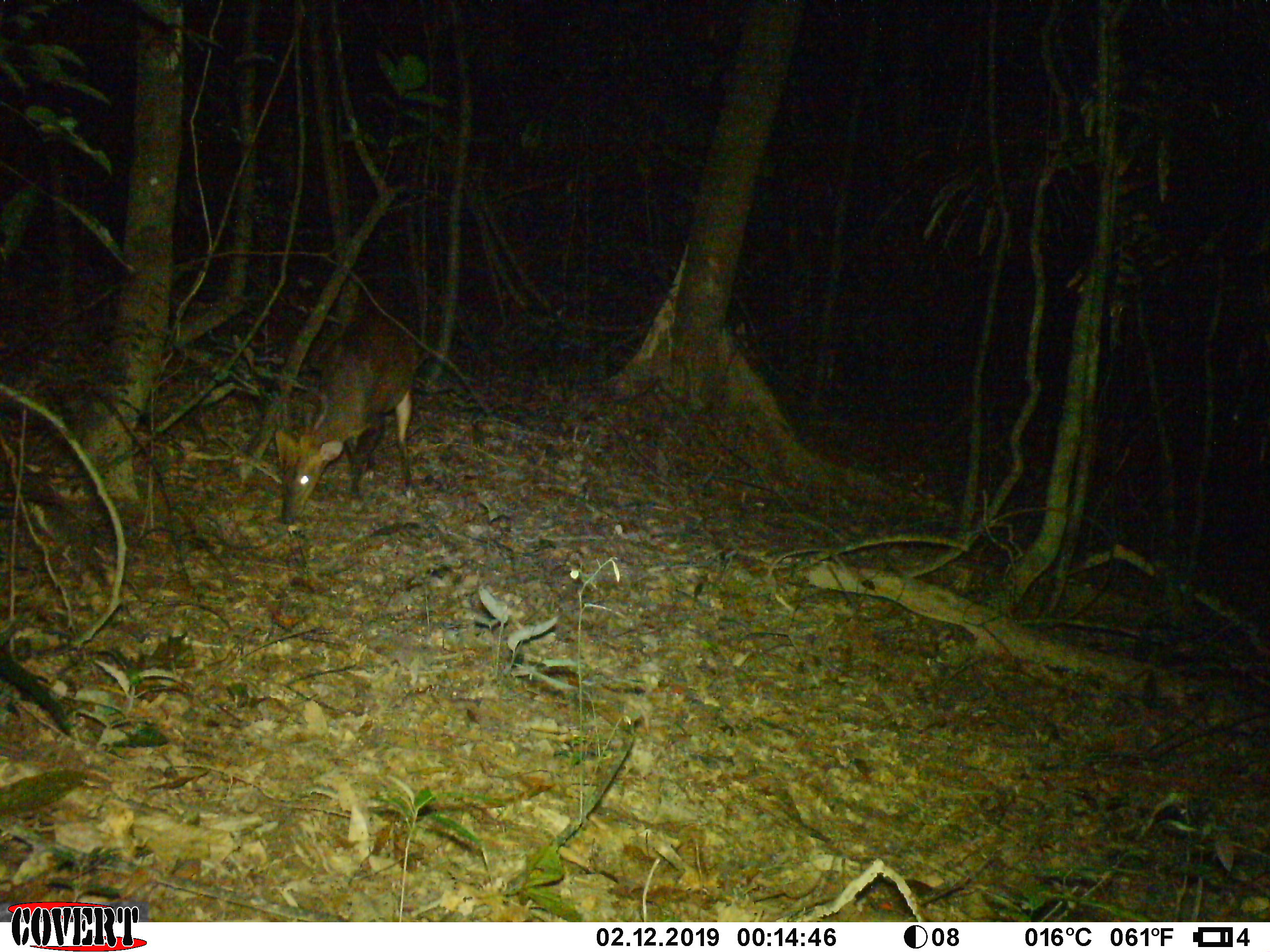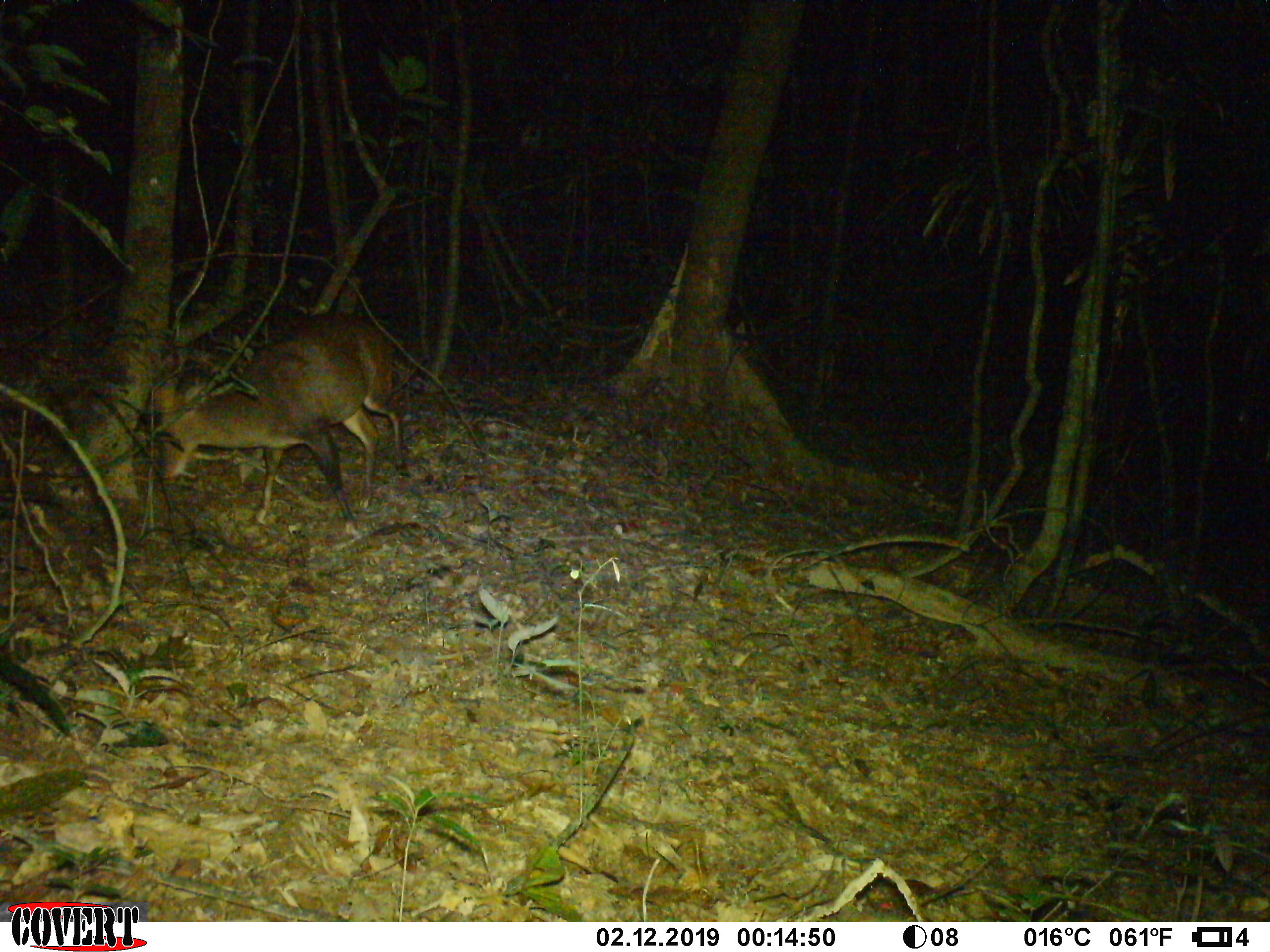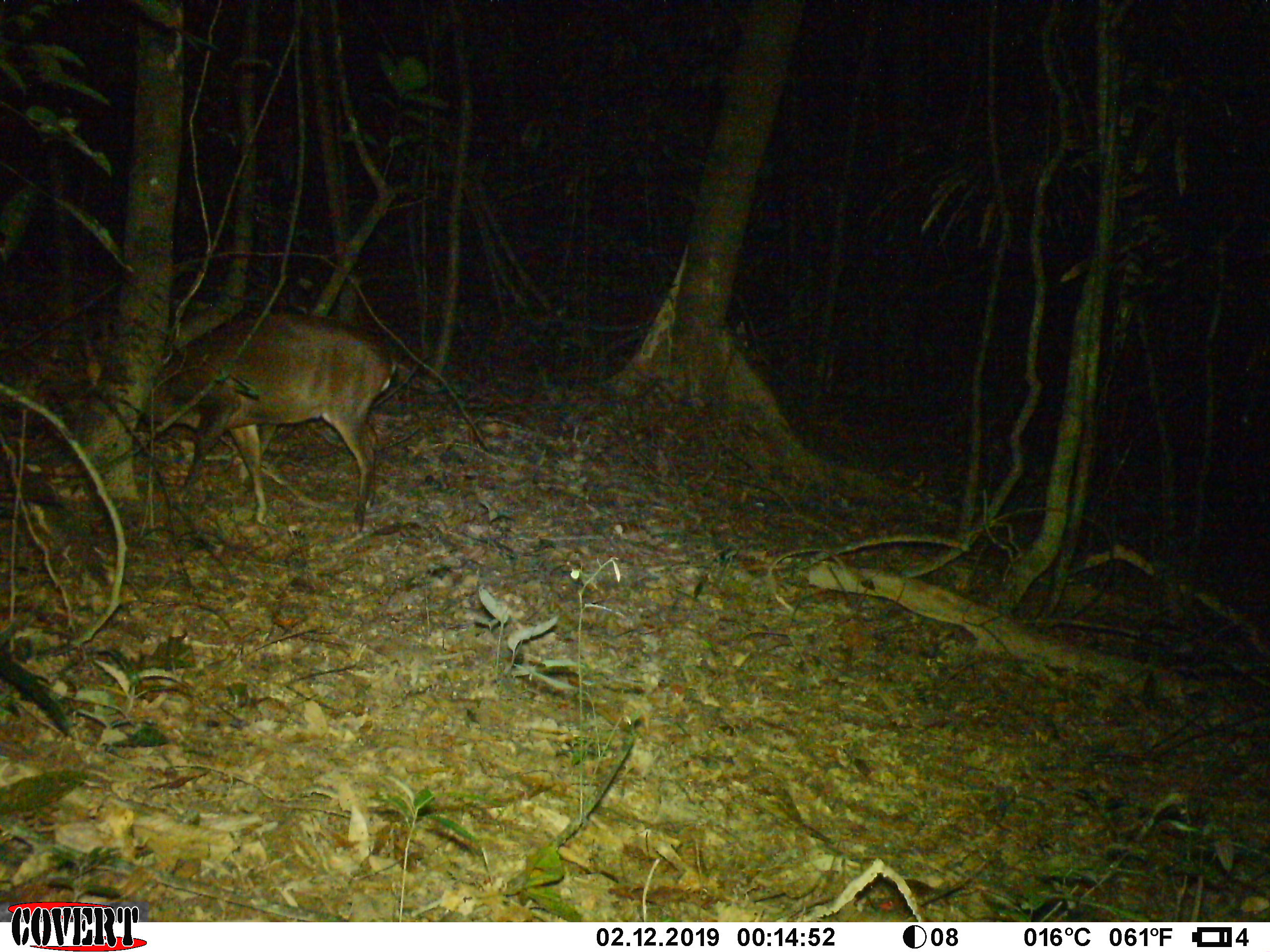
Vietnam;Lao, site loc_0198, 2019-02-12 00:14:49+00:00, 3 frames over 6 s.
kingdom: Animalia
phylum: Chordata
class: Mammalia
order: Artiodactyla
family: Cervidae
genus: Muntiacus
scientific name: Muntiacus vuquangensis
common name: large-antlered muntjac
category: large antlered muntjac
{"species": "large antlered muntjac (large-antlered muntjac) (Muntiacus vuquangensis)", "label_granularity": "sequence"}